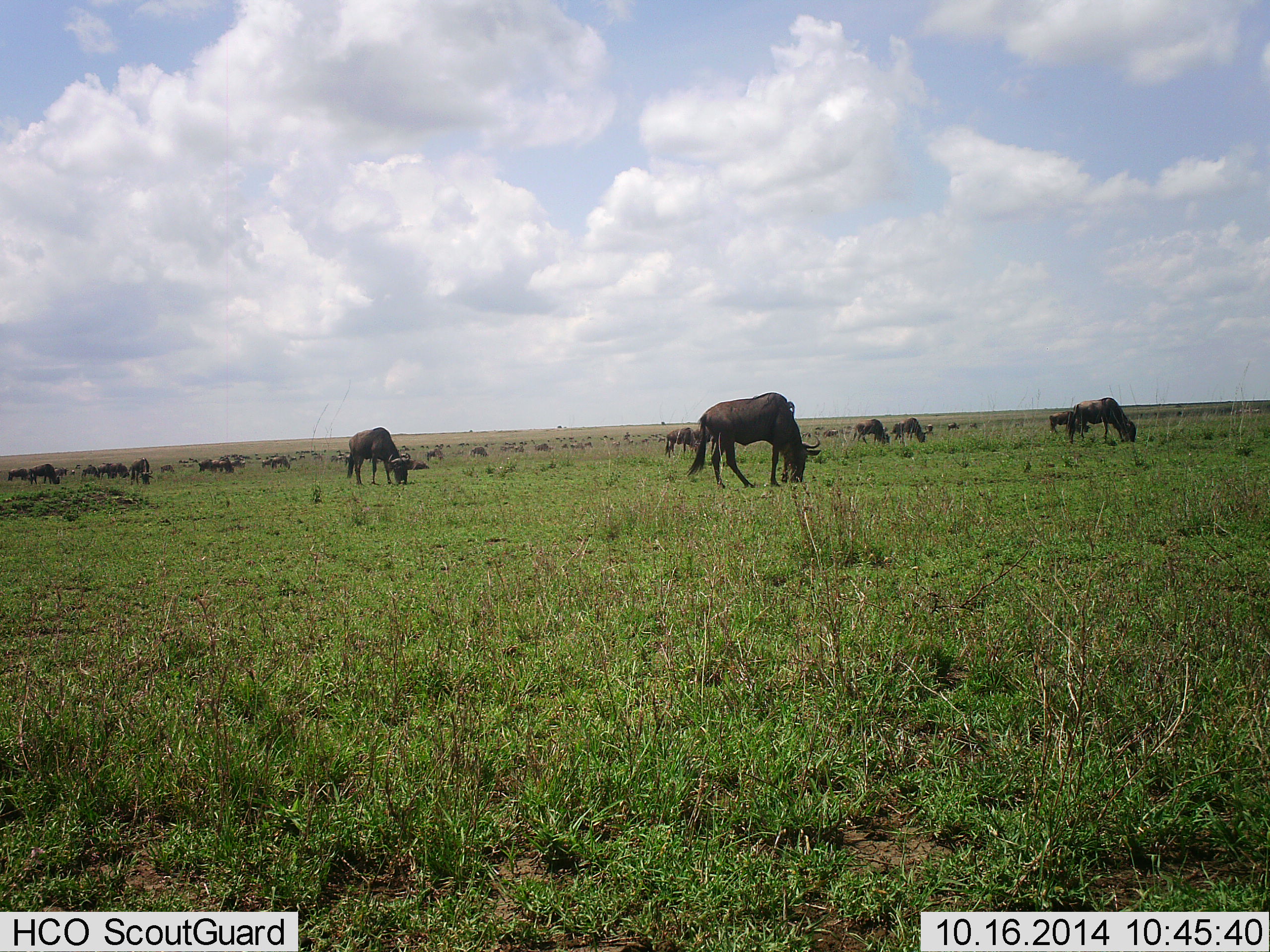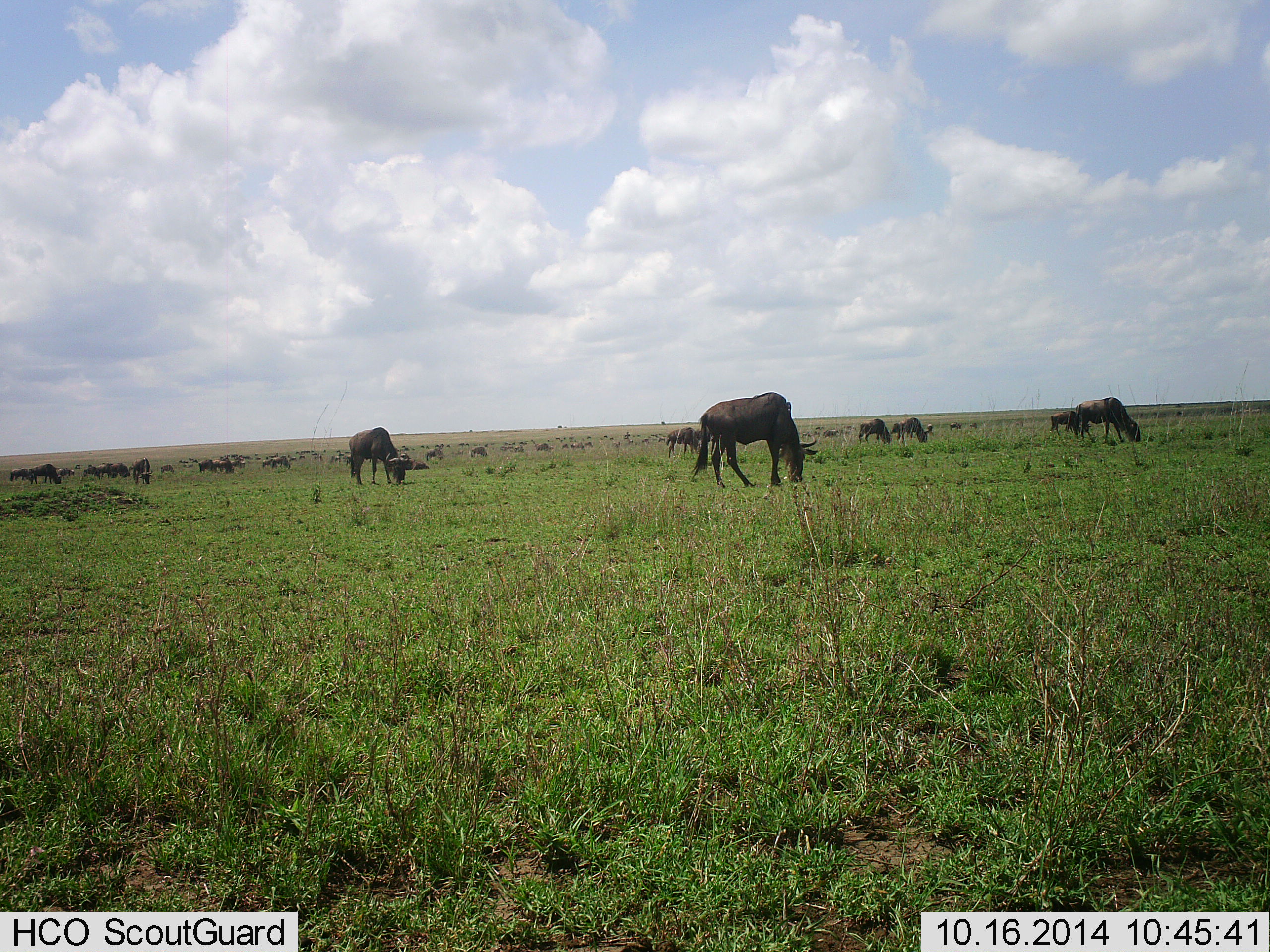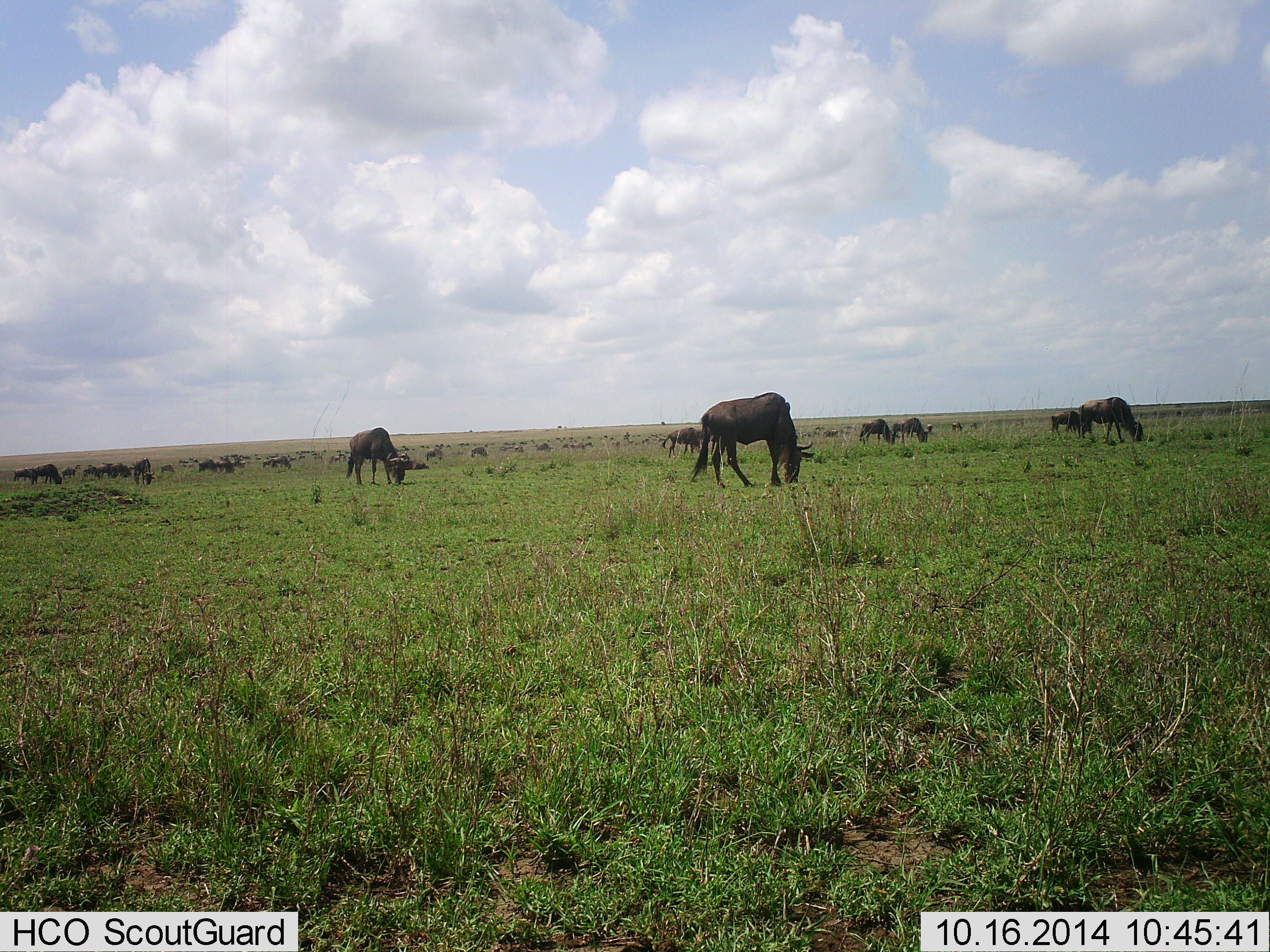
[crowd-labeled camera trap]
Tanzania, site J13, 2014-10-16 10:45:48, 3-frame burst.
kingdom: Animalia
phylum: Chordata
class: Mammalia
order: Artiodactyla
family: Bovidae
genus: Connochaetes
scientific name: Connochaetes taurinus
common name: blue wildebeest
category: wildebeest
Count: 11-50.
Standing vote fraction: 40%.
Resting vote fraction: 0%.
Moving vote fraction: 20%.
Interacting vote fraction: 0%.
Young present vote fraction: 0%.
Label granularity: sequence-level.